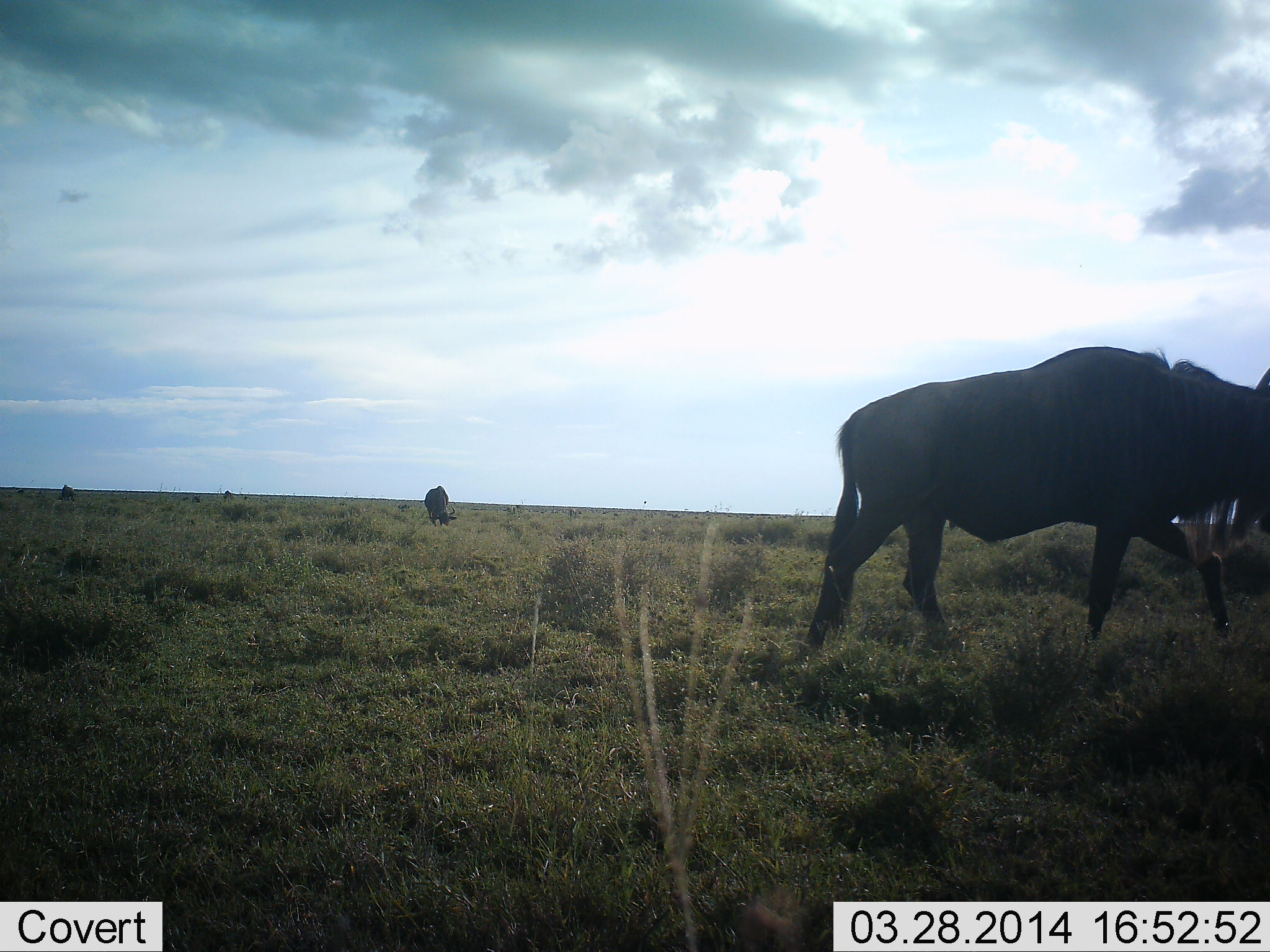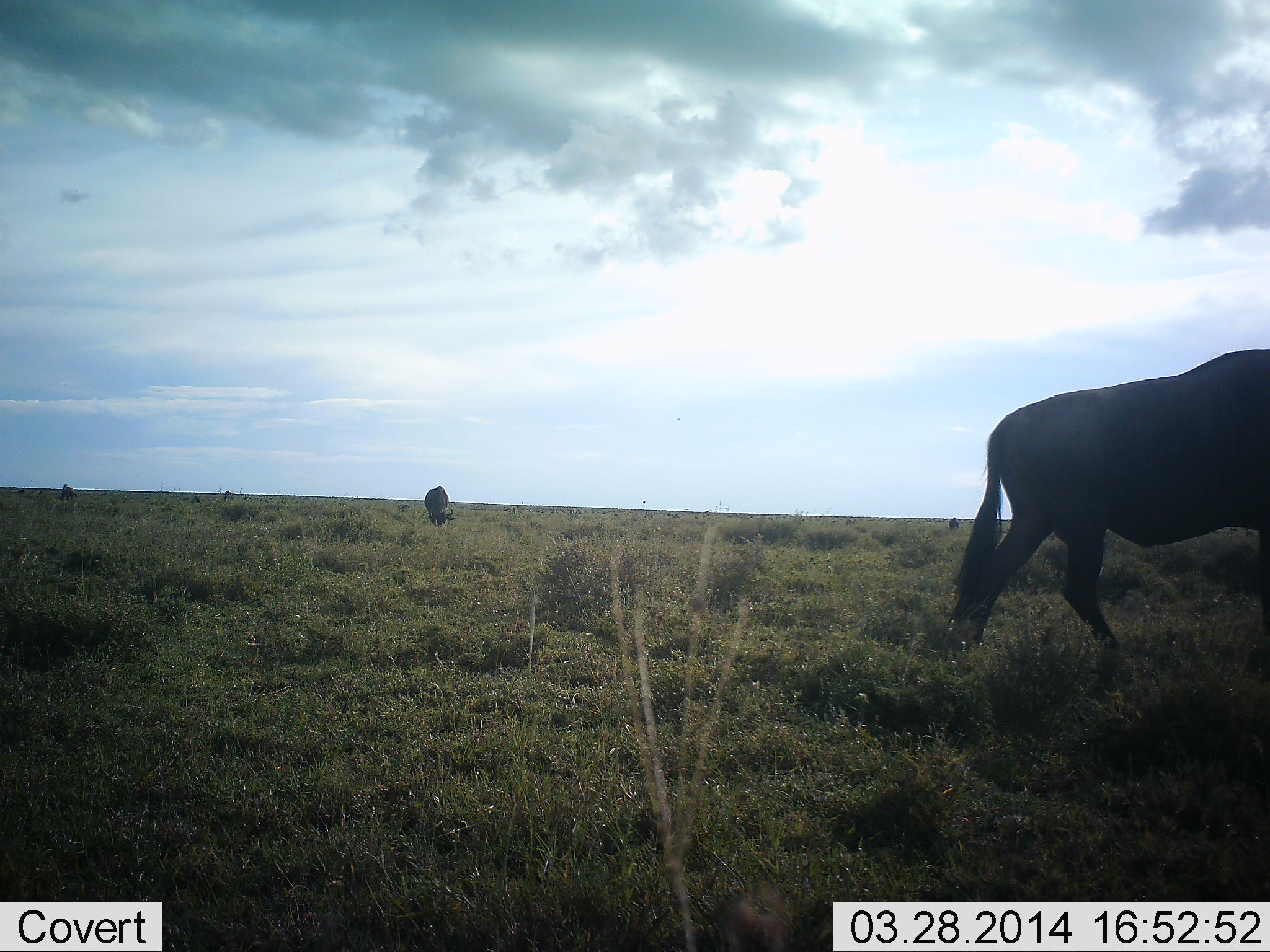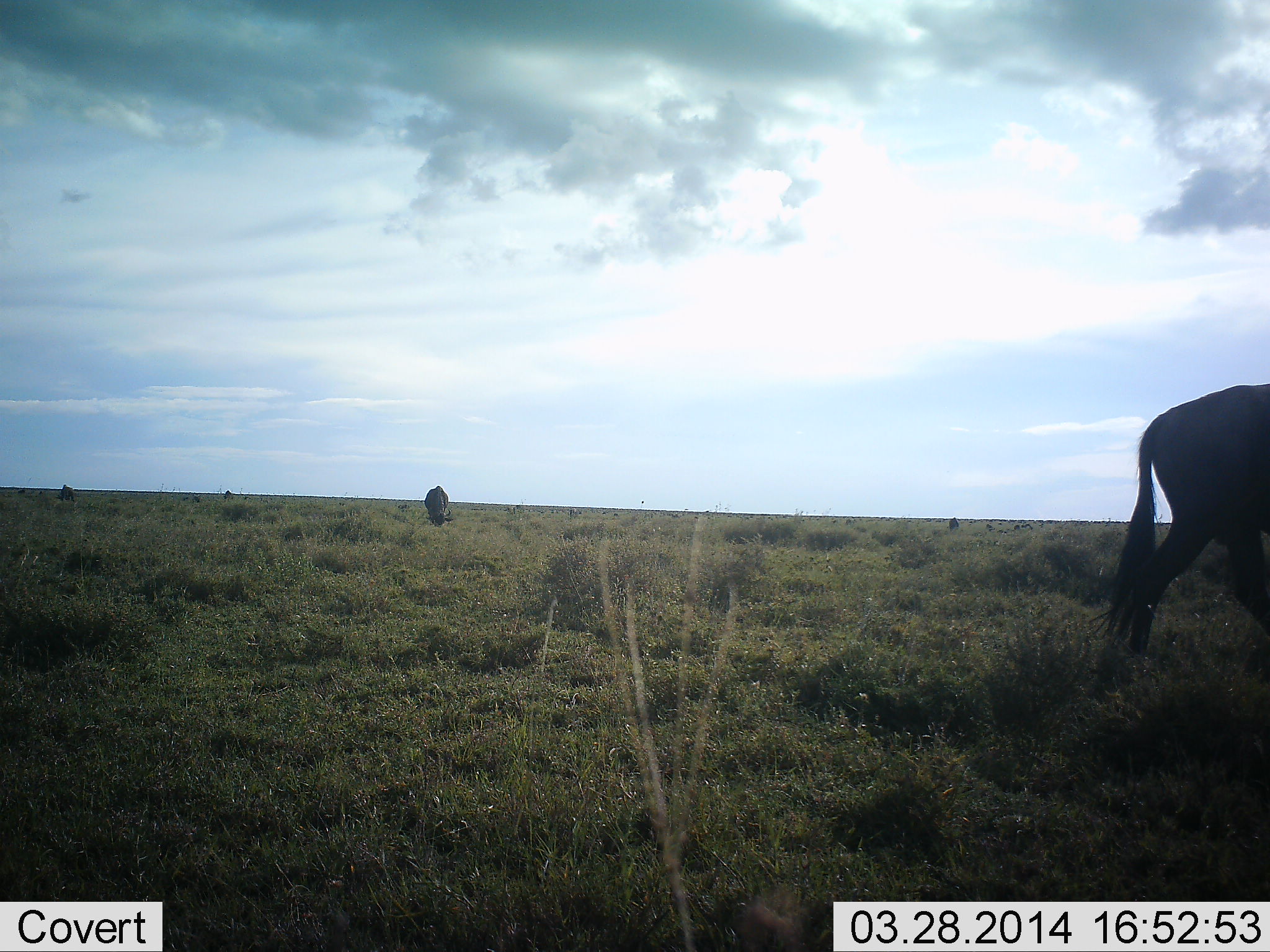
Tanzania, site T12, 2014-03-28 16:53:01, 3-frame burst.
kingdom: Animalia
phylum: Chordata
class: Mammalia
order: Artiodactyla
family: Bovidae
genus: Connochaetes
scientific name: Connochaetes taurinus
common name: blue wildebeest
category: wildebeest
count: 2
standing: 20%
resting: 0%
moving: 90%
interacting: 0%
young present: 0%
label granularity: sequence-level